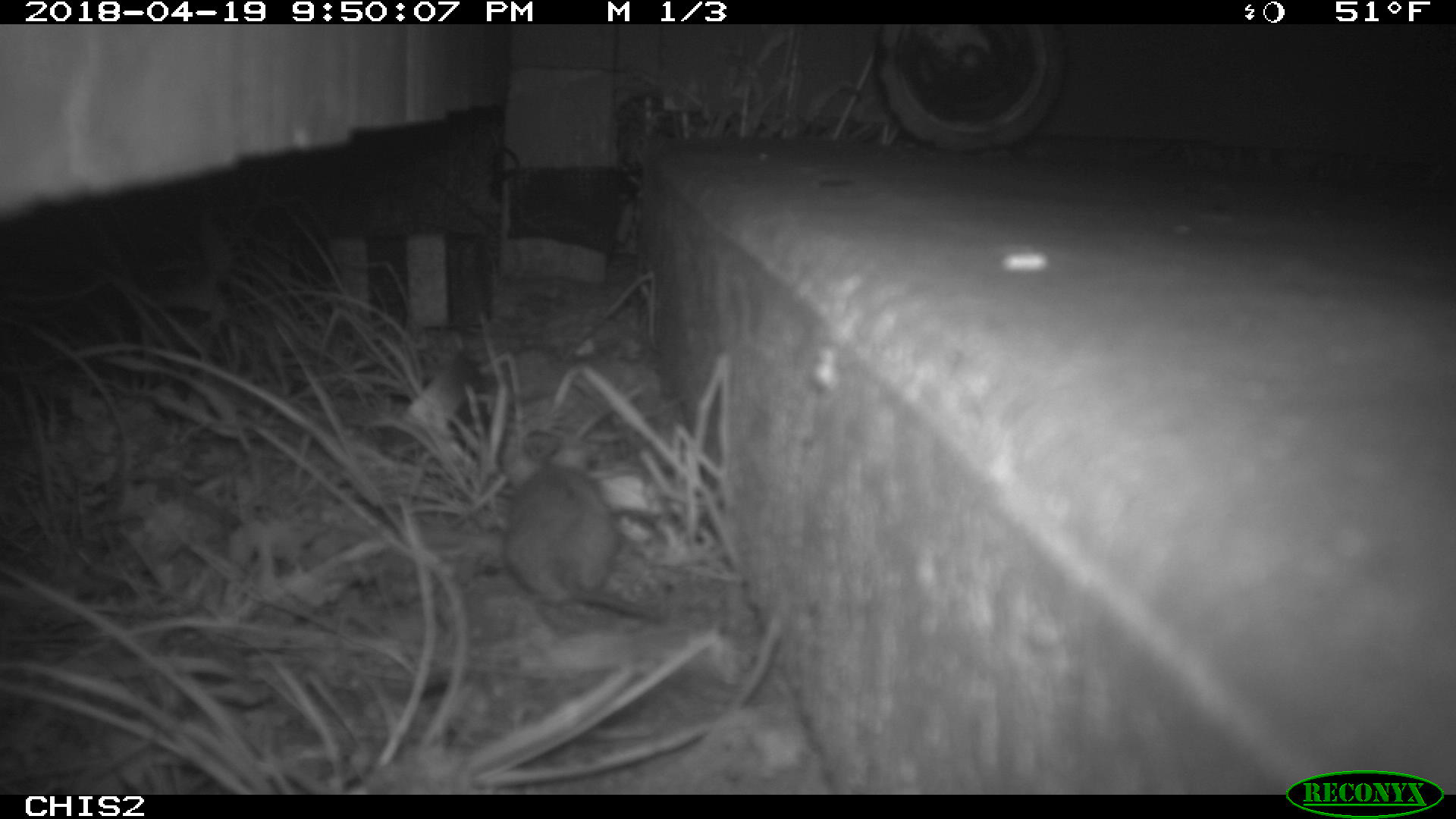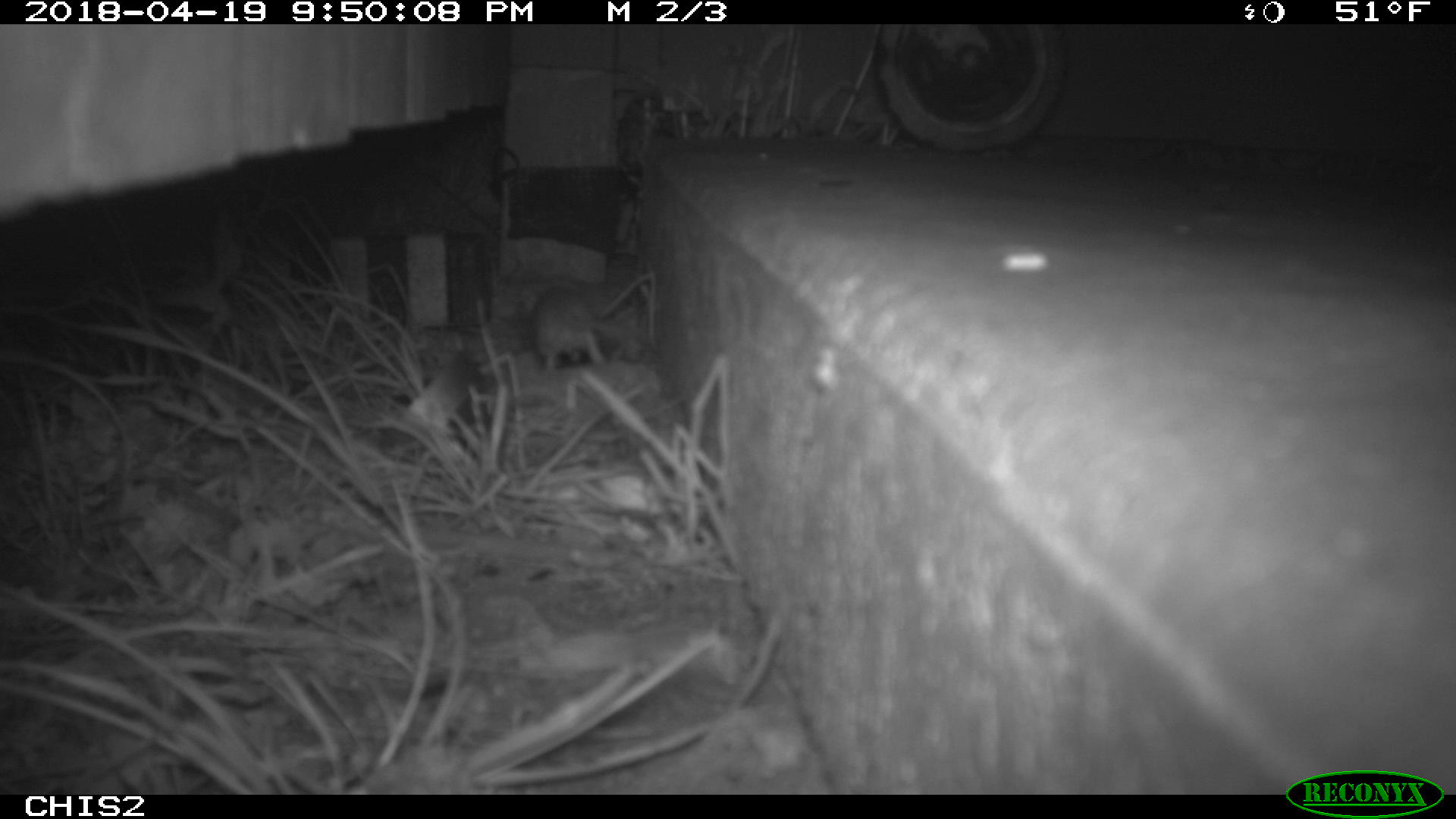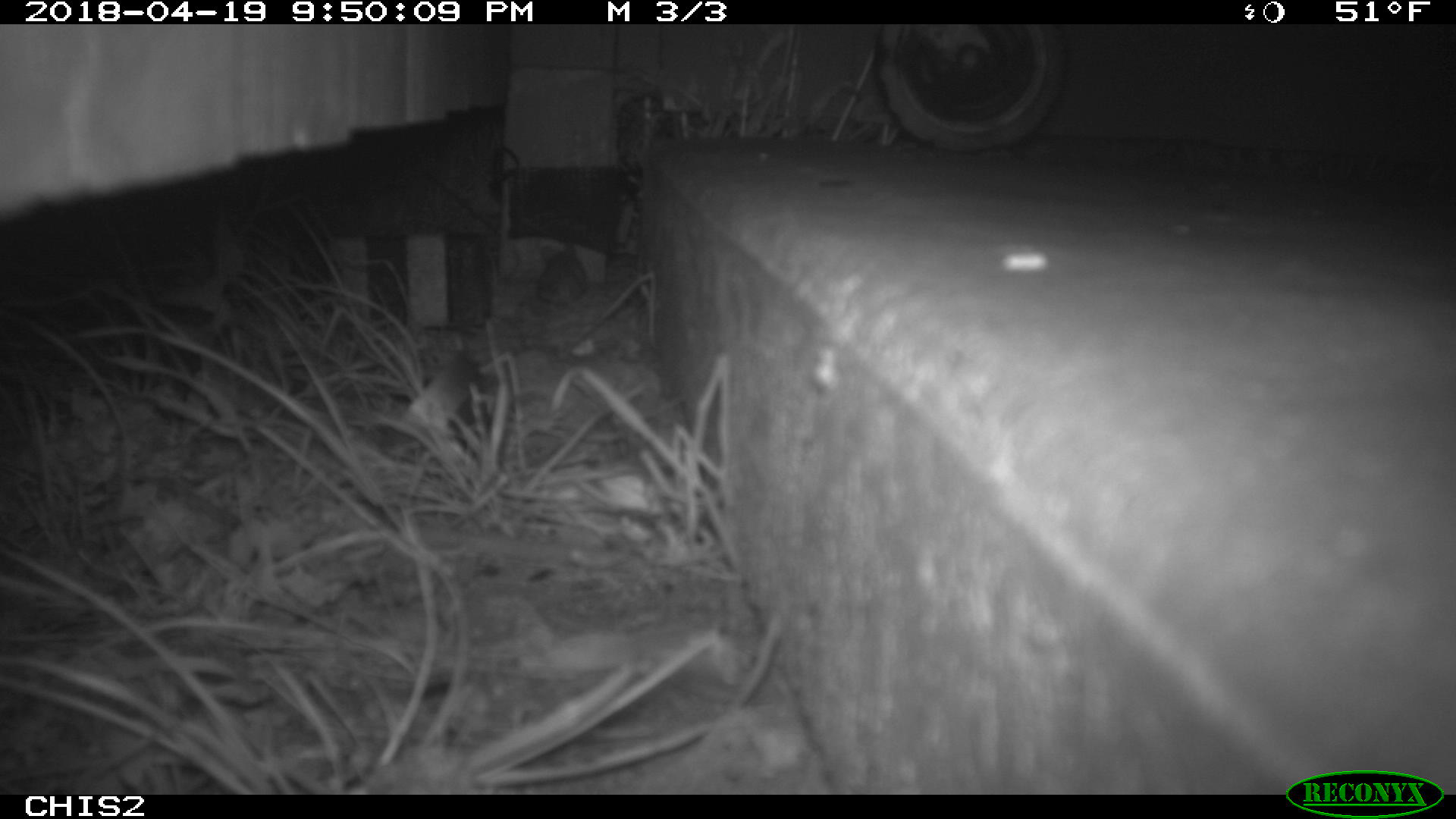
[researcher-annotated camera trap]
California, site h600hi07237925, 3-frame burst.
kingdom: Animalia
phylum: Chordata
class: Mammalia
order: Rodentia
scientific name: Rodentia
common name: rodent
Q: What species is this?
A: Rodent (Rodentia).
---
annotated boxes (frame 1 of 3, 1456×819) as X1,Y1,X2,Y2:
rodent: 500,467,667,623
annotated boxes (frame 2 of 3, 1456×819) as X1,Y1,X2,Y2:
rodent: 530,271,652,372